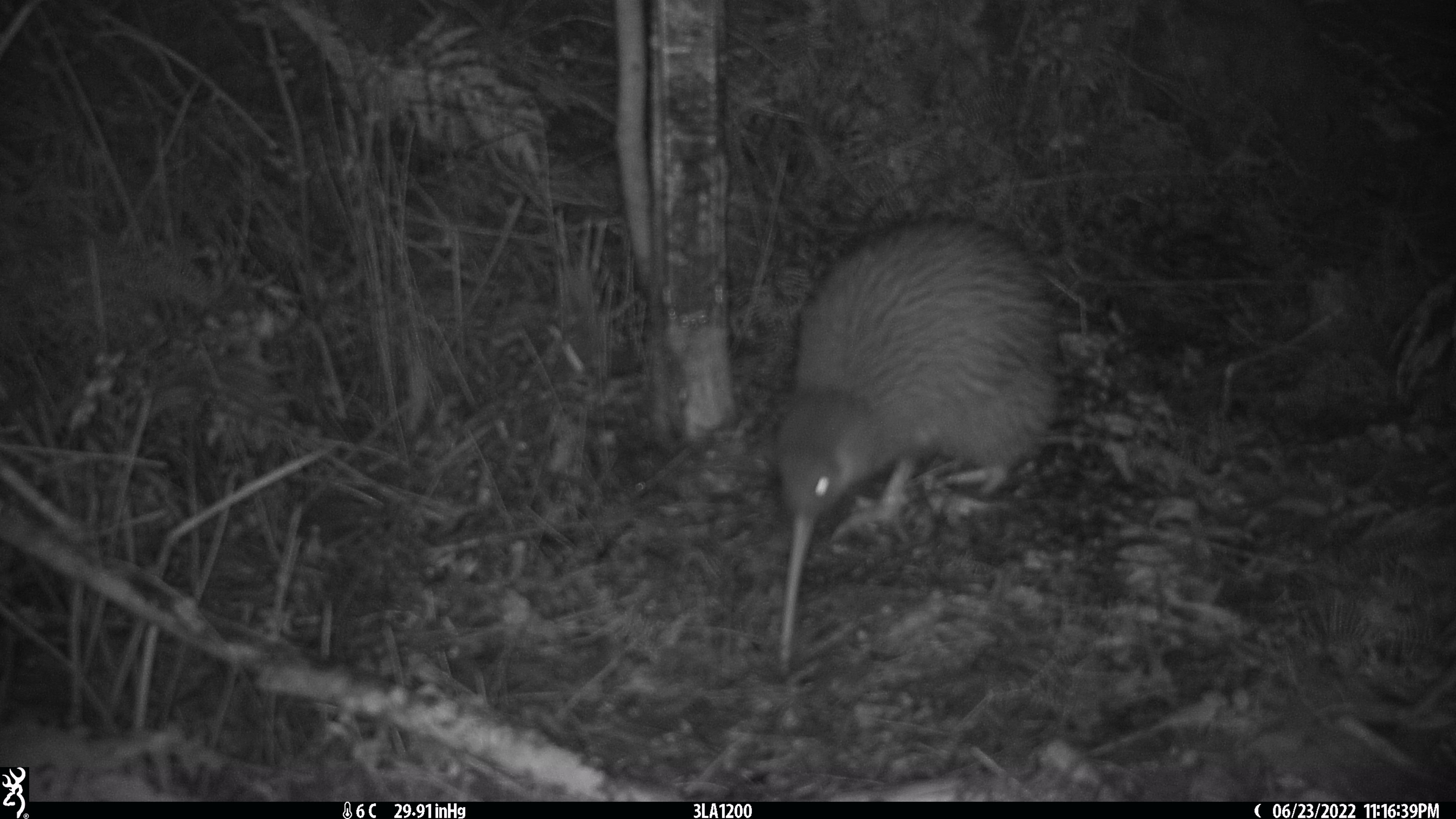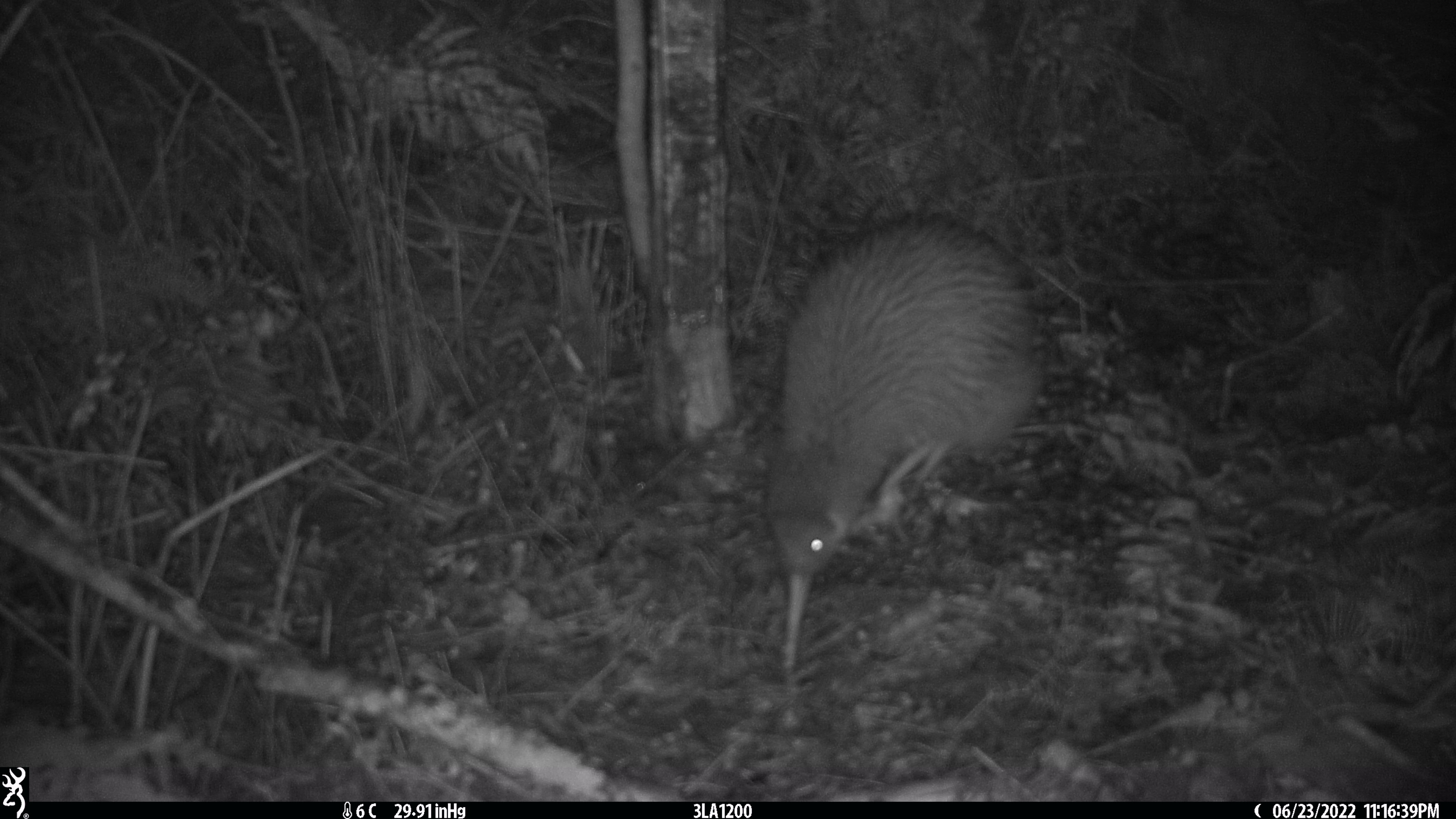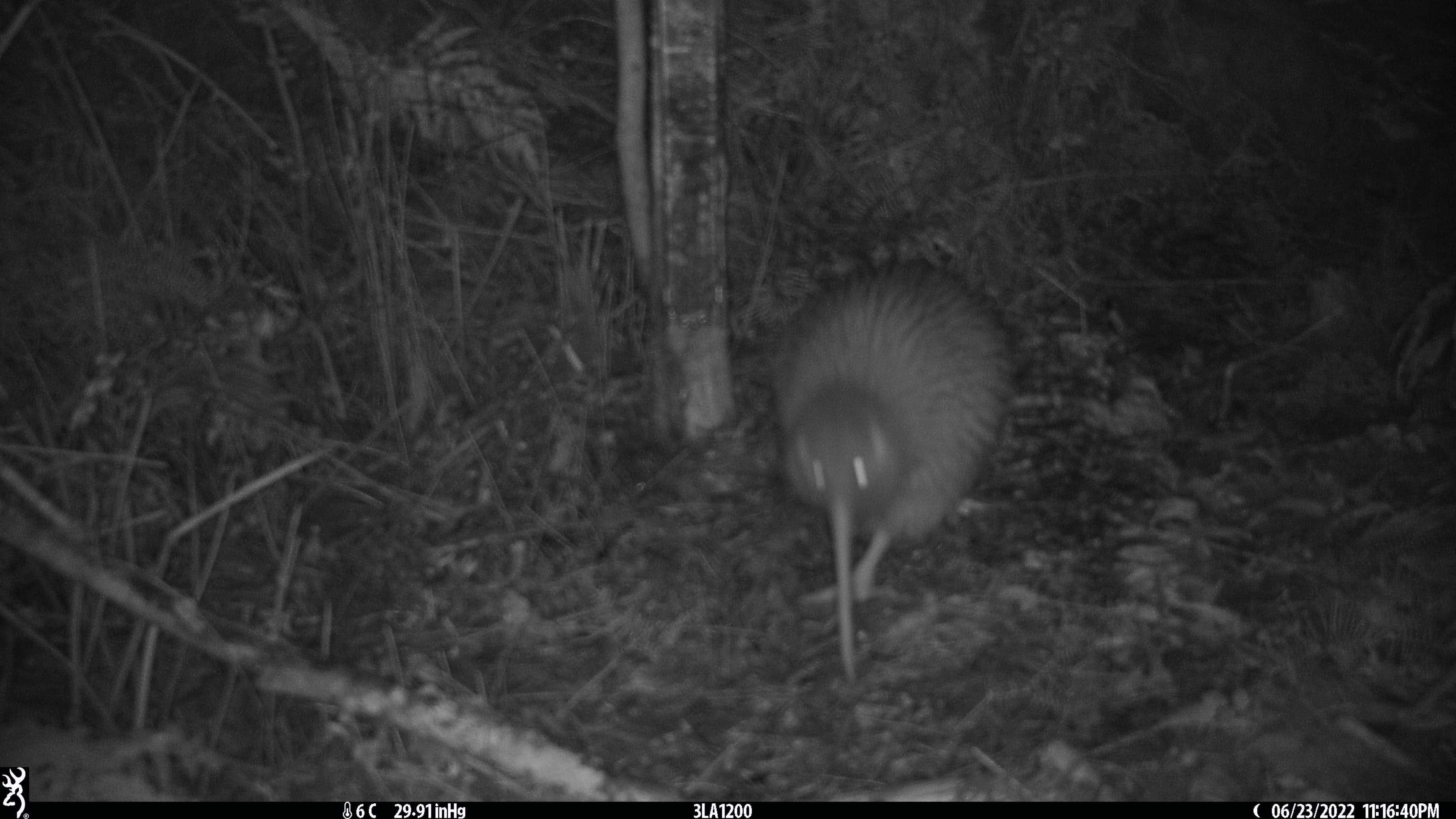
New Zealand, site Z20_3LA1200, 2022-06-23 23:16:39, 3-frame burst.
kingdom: Animalia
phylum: Chordata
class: Aves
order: Apterygiformes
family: Apterygidae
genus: Apteryx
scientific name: Apteryx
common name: kiwi